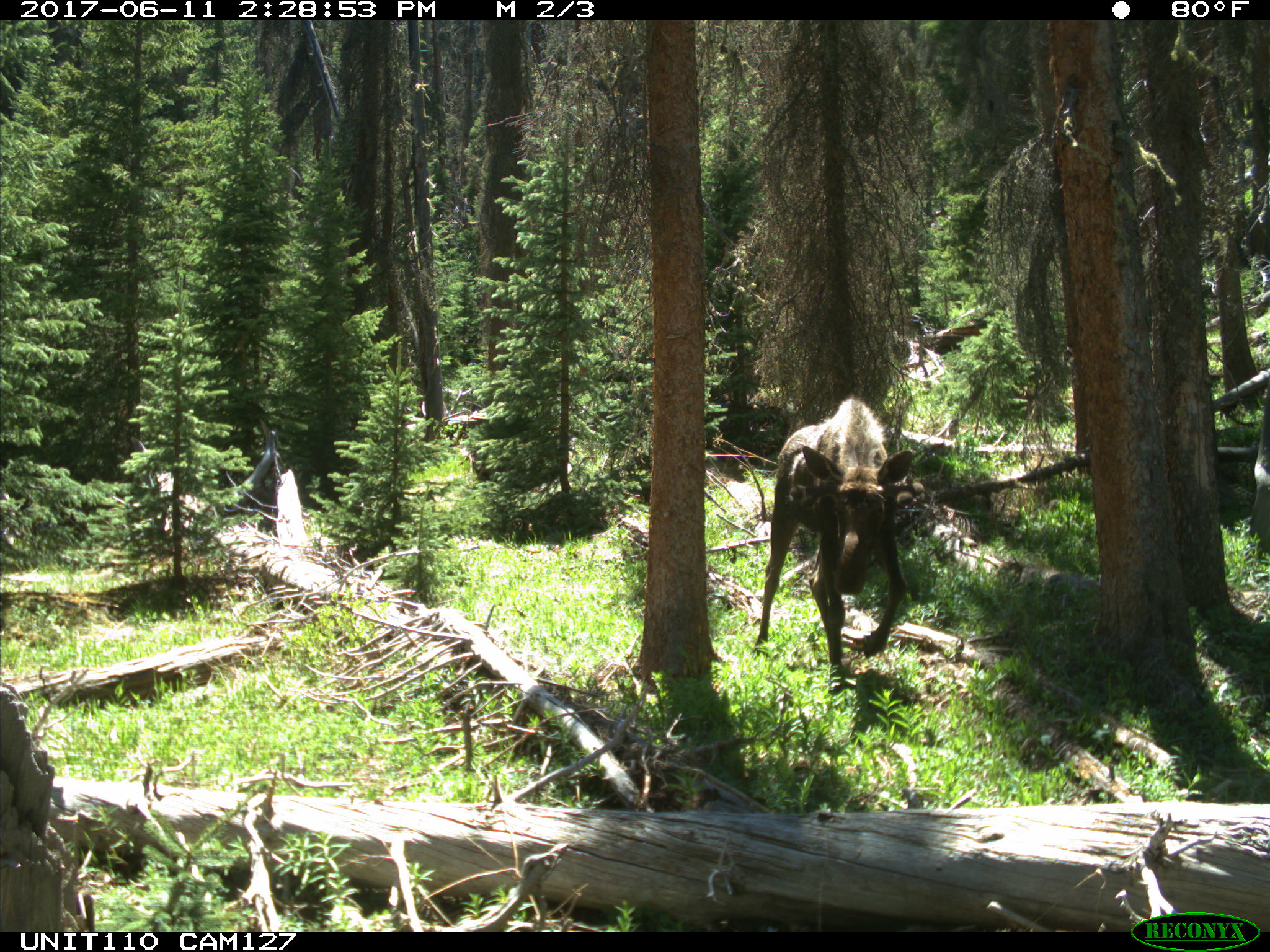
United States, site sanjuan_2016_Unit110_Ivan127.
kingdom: Animalia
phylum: Chordata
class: Mammalia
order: Artiodactyla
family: Cervidae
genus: Alces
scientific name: Alces alces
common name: moose